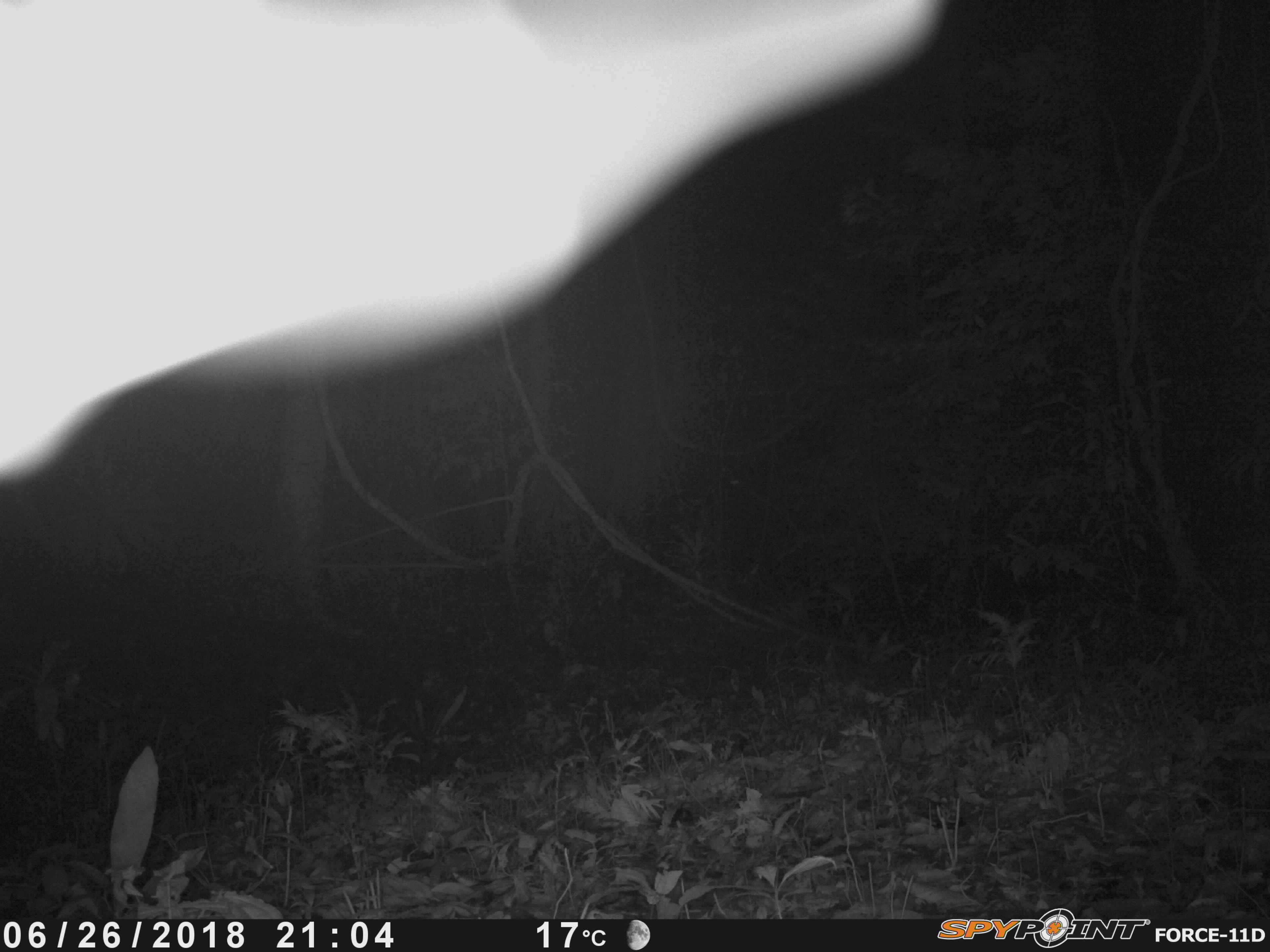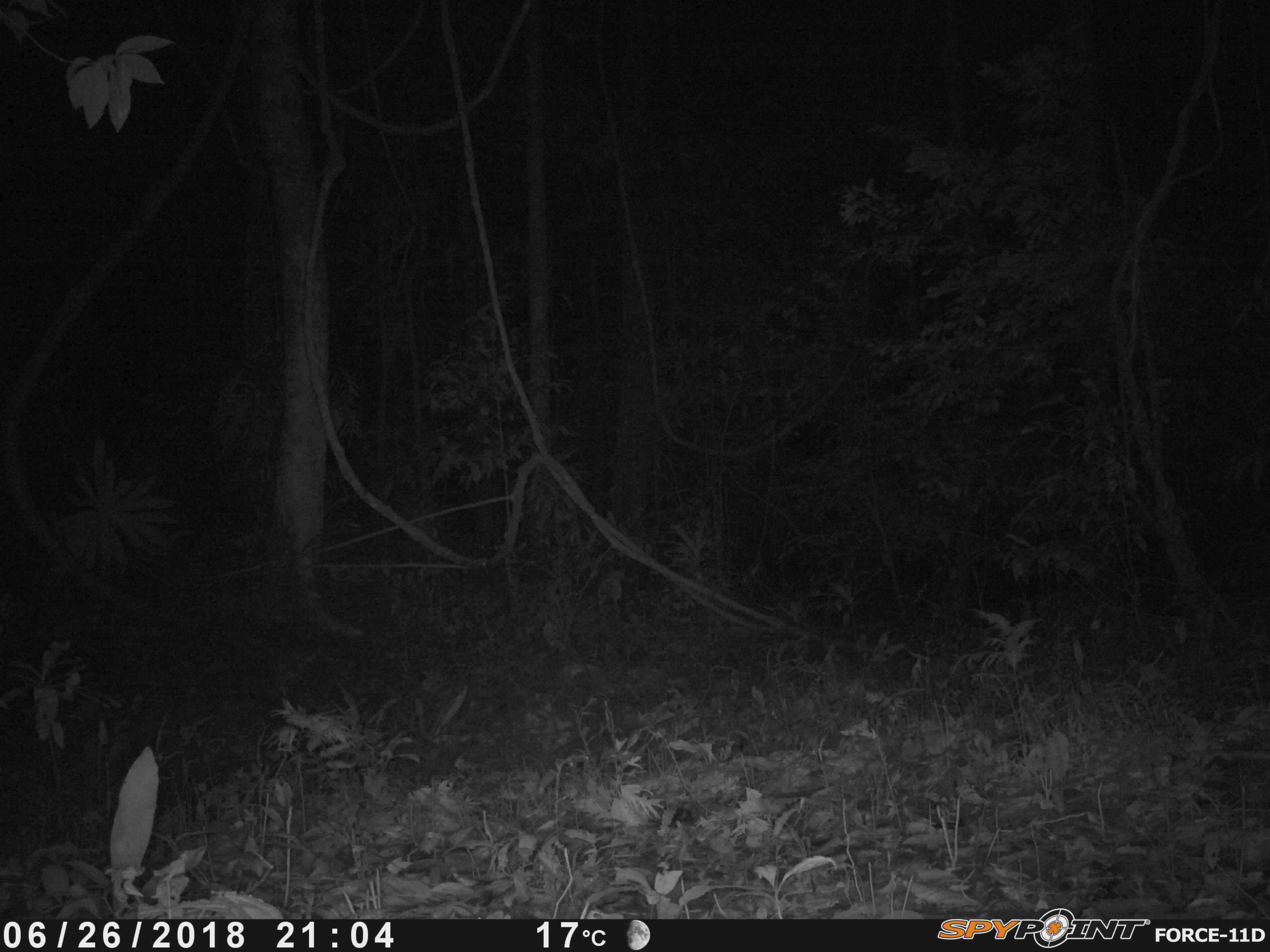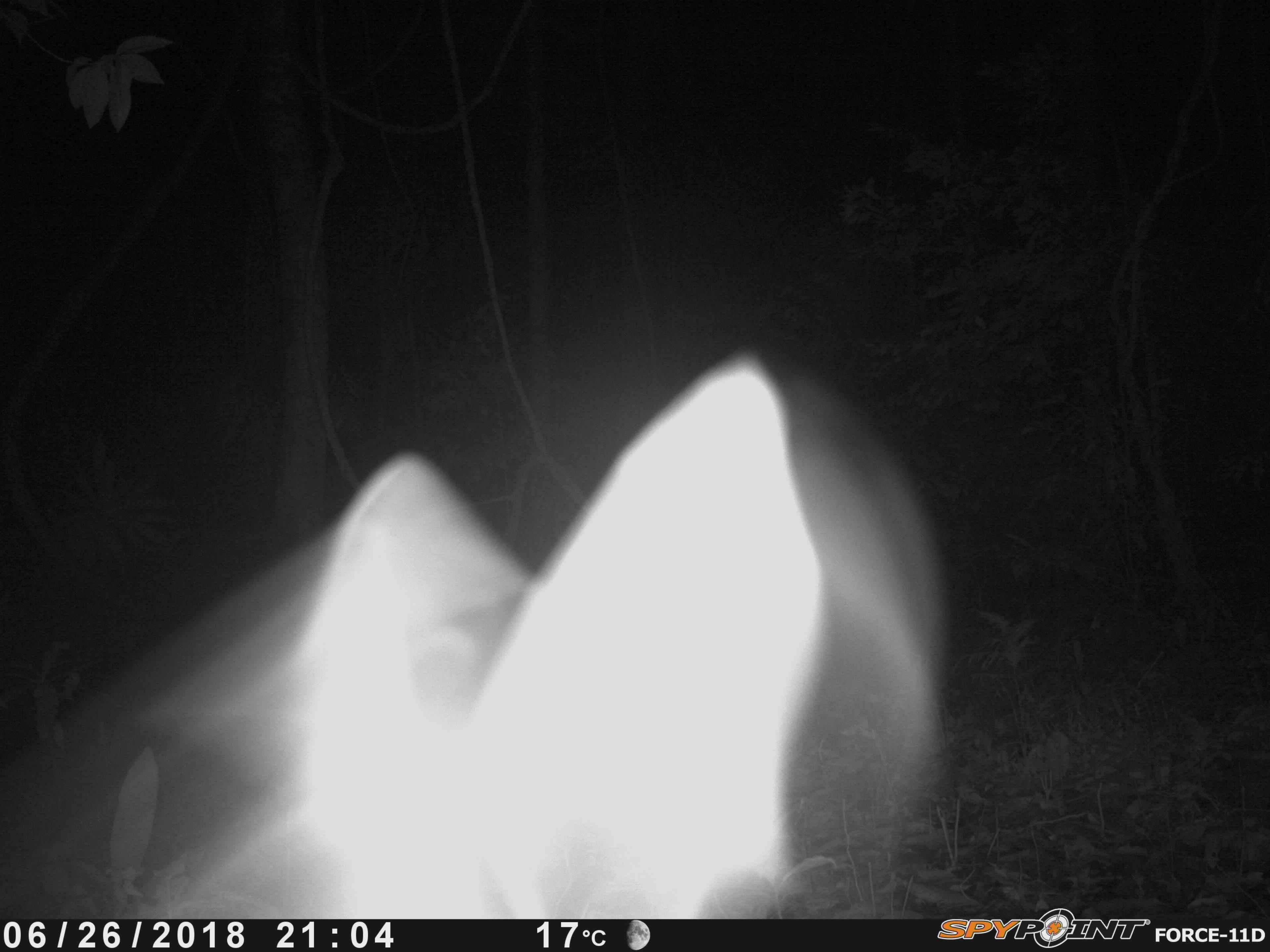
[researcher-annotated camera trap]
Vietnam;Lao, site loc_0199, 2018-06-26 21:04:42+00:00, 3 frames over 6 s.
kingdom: Animalia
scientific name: Animalia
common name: animal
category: unidentified animal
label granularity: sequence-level